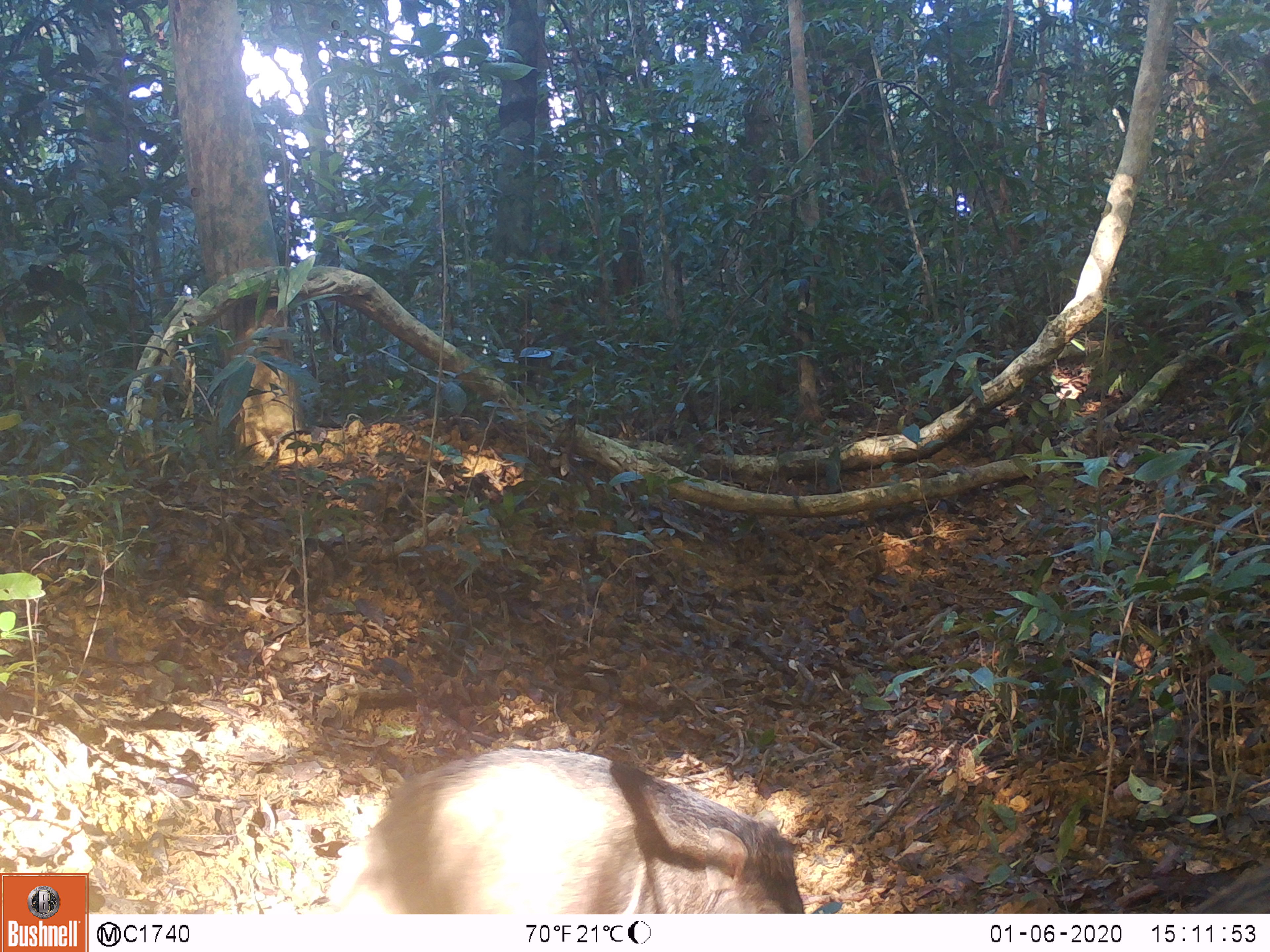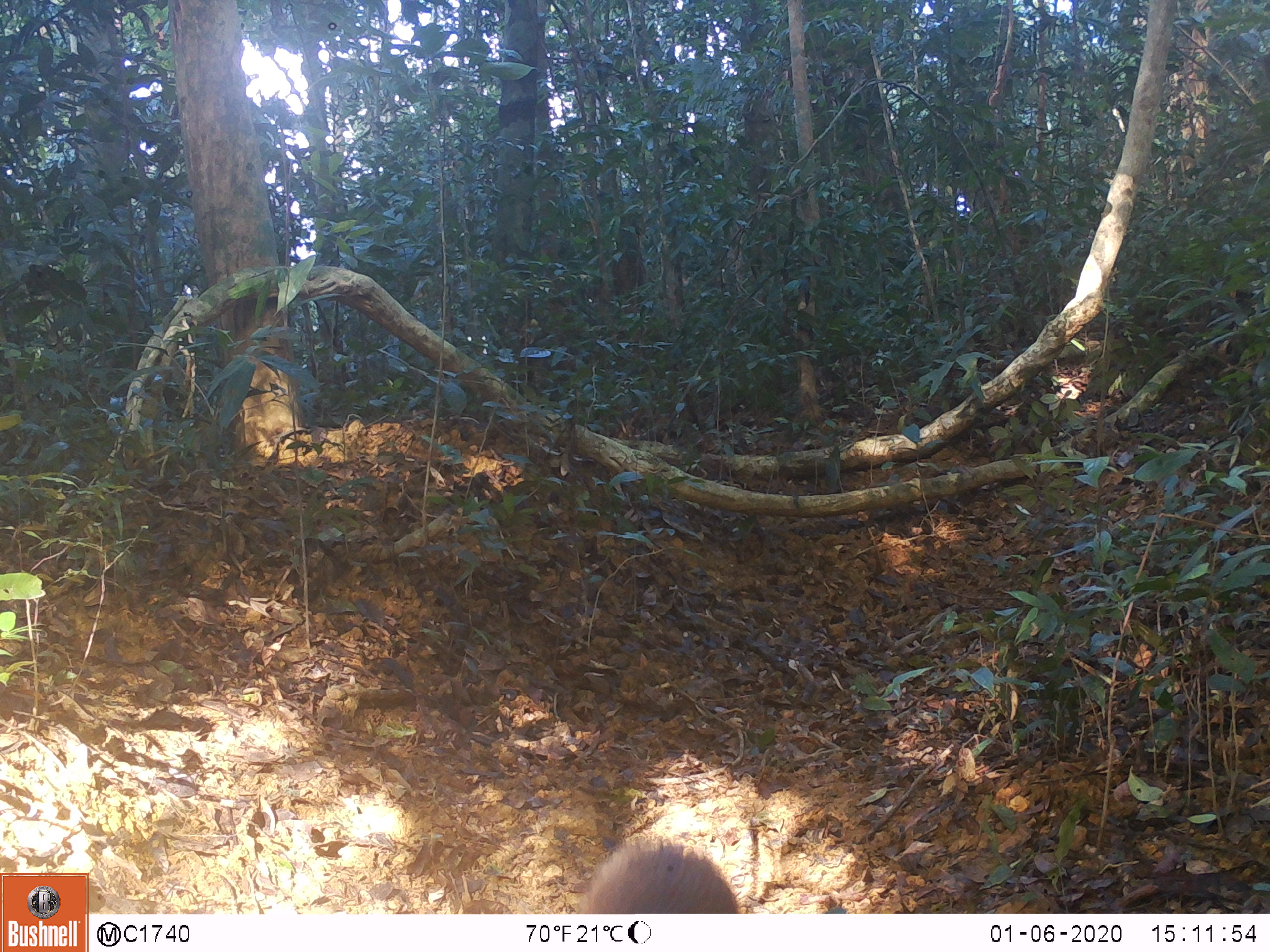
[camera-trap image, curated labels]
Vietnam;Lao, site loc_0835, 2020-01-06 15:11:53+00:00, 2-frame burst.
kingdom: Animalia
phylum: Chordata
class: Mammalia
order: Artiodactyla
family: Suidae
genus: Sus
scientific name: Sus scrofa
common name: eurasian wild pig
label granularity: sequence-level